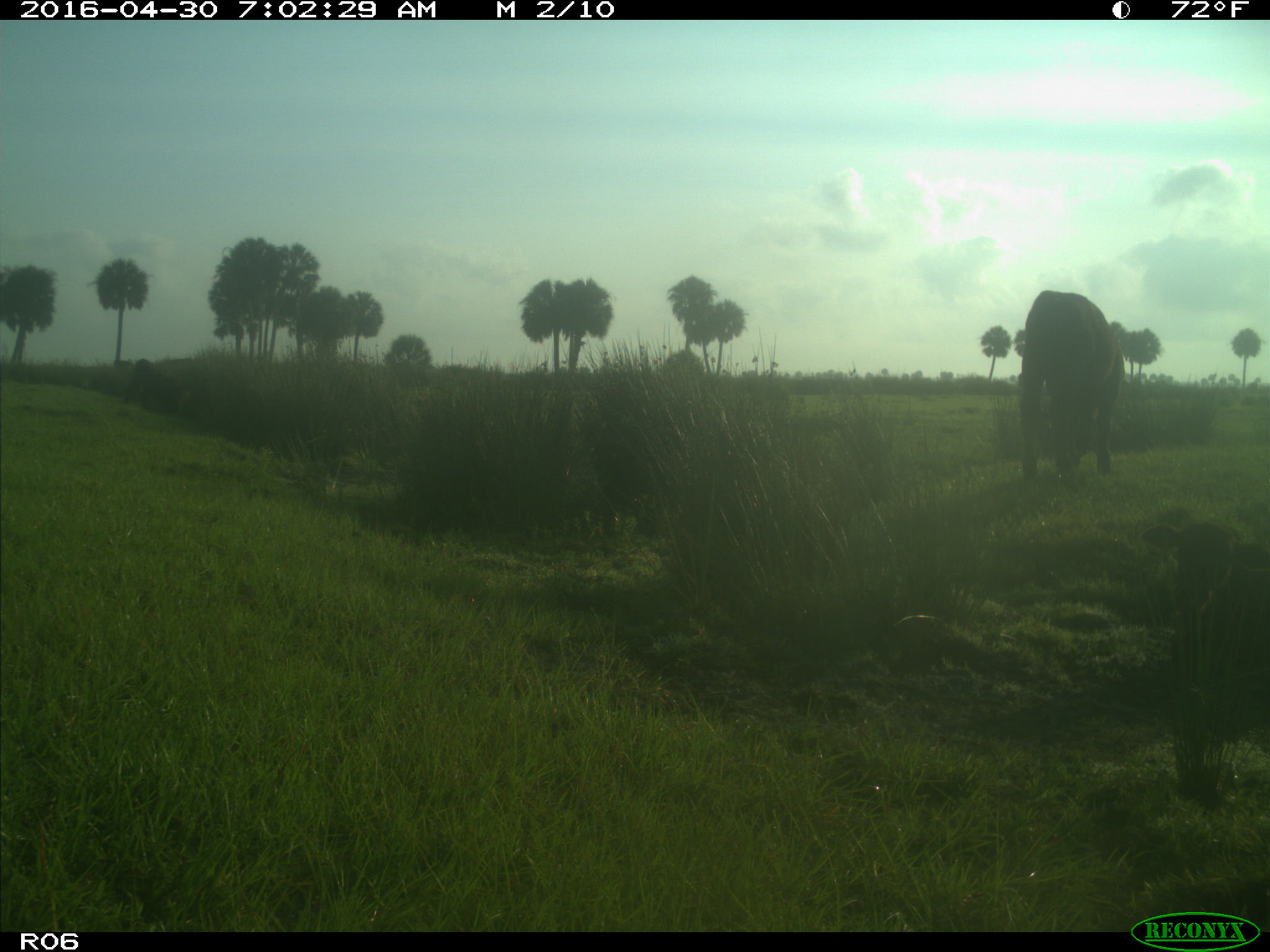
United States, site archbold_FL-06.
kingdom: Animalia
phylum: Chordata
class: Mammalia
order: Artiodactyla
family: Bovidae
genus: Bos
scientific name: Bos taurus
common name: domestic cow